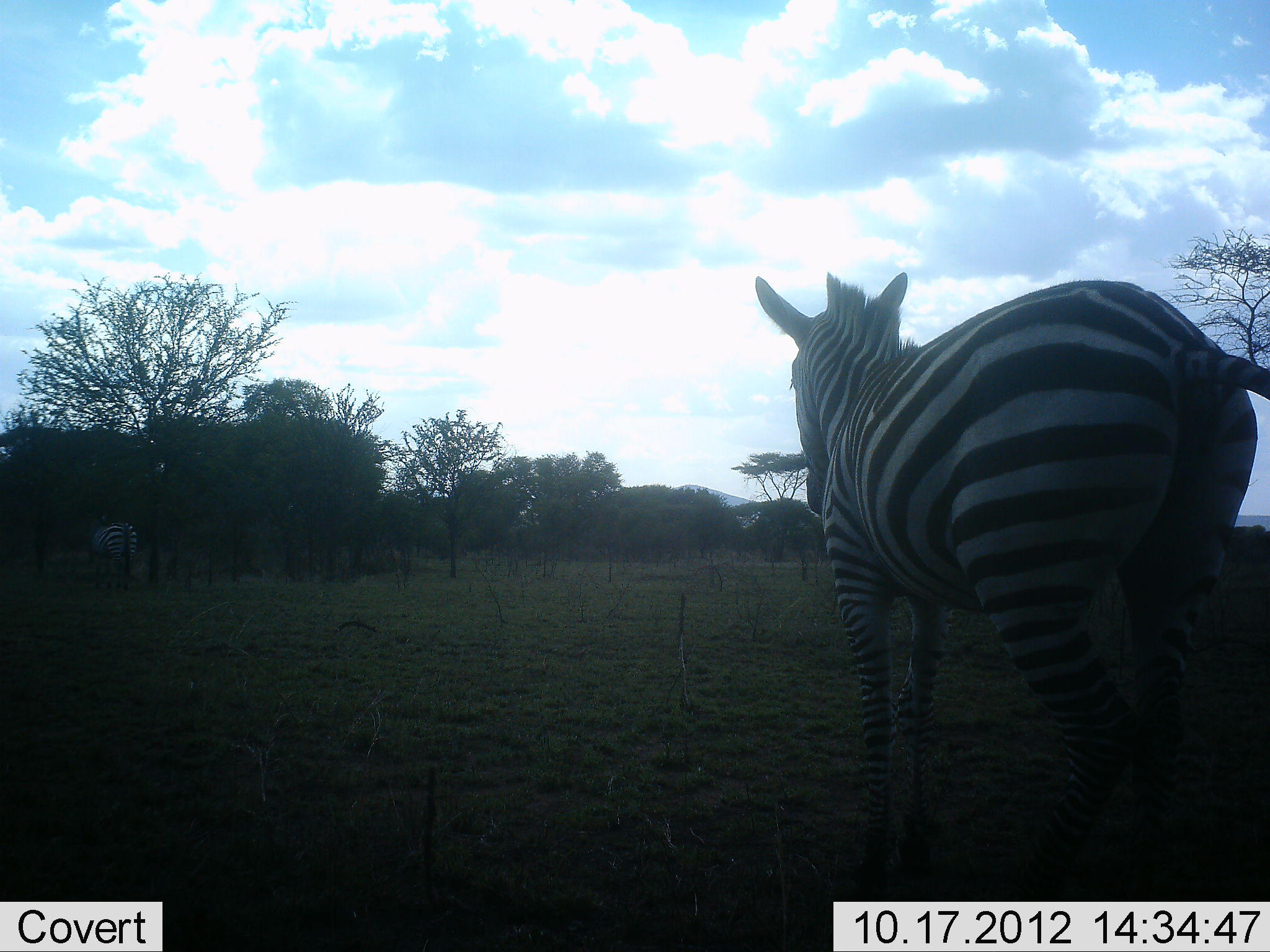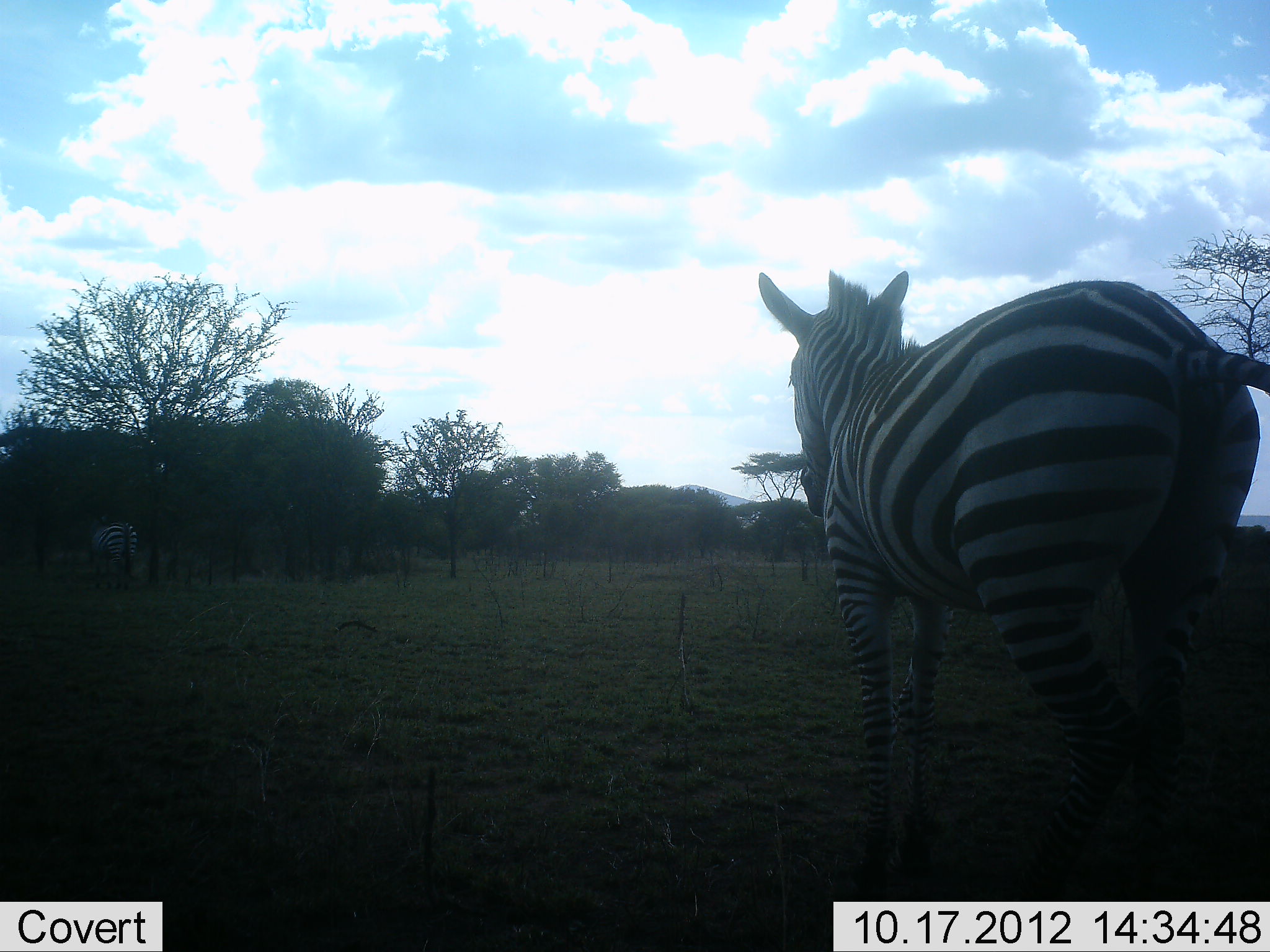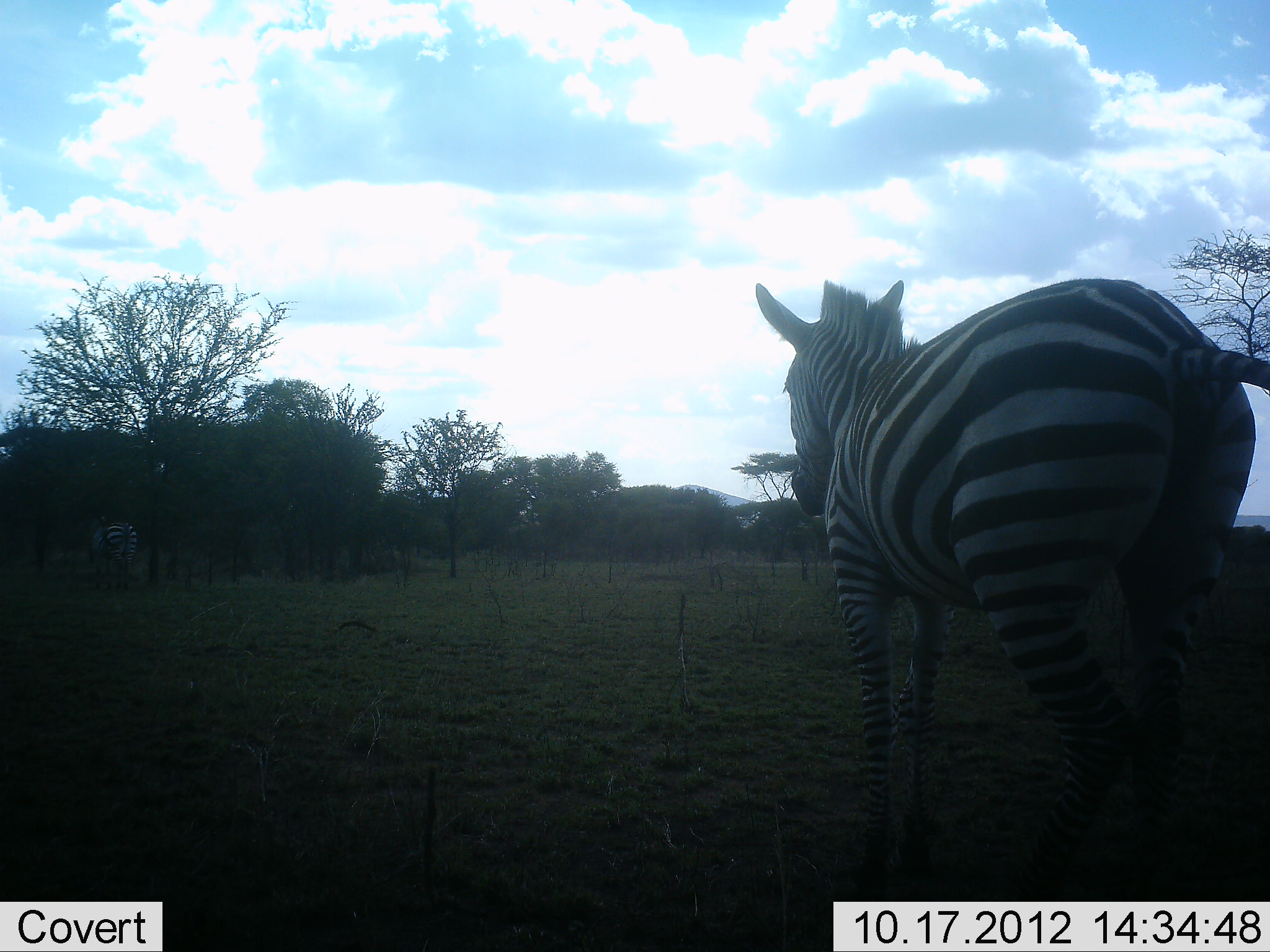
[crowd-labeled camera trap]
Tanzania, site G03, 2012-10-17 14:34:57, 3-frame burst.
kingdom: Animalia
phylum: Chordata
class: Mammalia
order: Perissodactyla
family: Equidae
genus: Equus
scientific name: Equus quagga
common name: plains zebra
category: zebra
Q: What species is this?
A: Zebra (plains zebra) (Equus quagga).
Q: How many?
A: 2.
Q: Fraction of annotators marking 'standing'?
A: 90%.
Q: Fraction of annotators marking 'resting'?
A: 0%.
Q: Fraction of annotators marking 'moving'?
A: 10%.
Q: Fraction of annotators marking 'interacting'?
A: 0%.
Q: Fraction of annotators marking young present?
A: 0%.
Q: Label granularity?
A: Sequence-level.